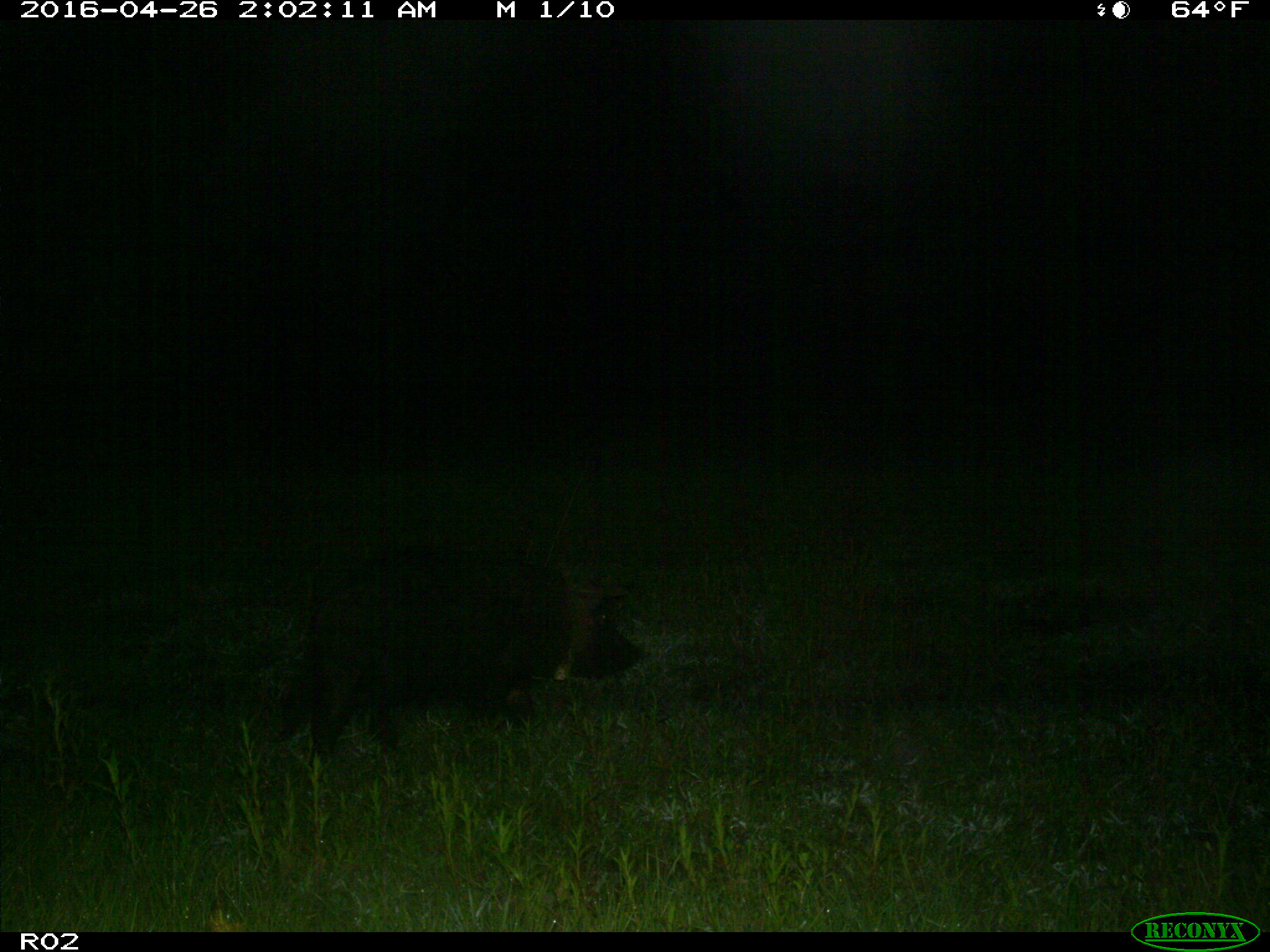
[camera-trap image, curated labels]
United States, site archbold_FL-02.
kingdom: Animalia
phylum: Chordata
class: Mammalia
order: Artiodactyla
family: Suidae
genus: Sus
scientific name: Sus scrofa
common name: wild boar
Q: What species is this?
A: Sus scrofa (wild boar).